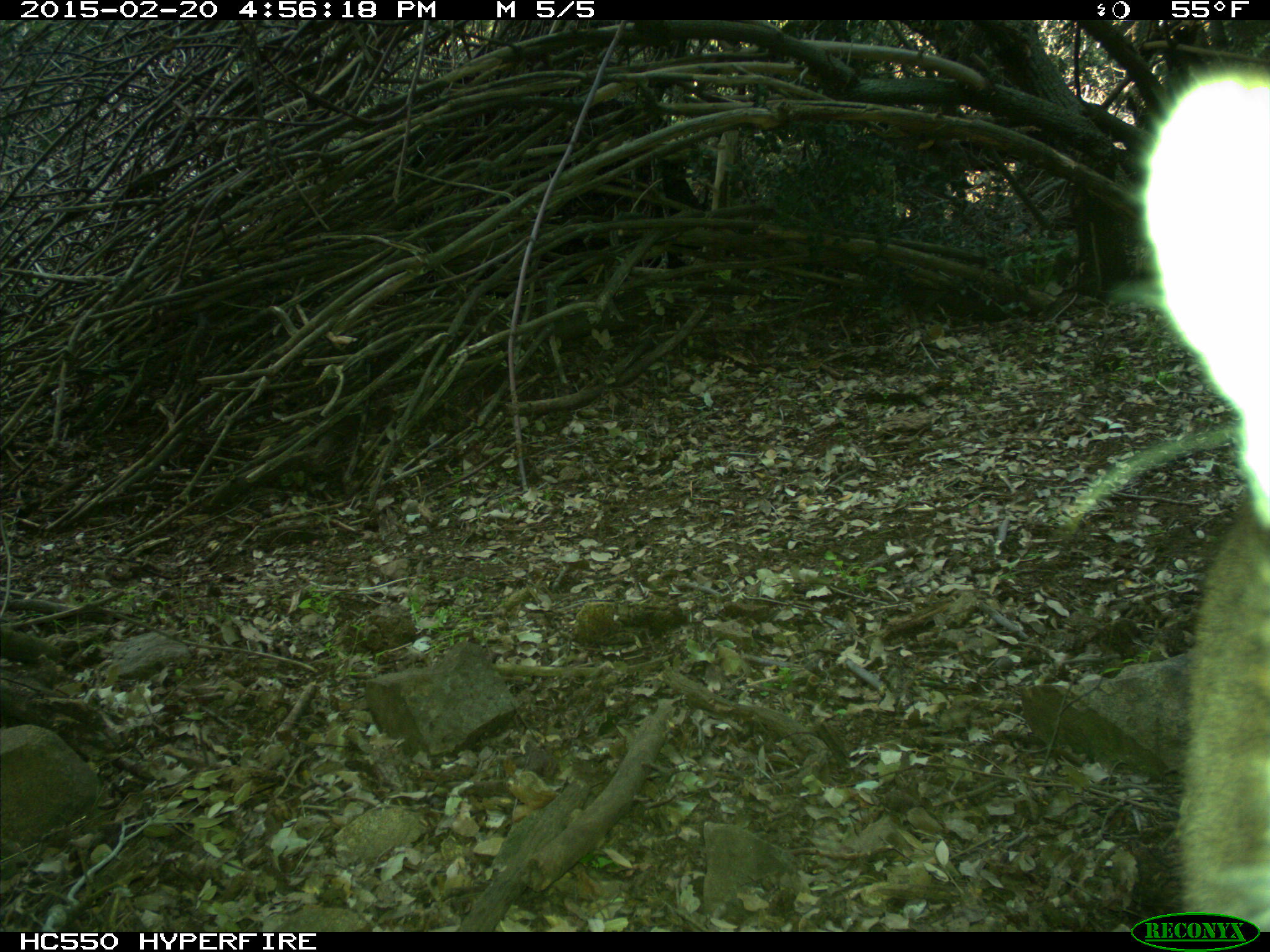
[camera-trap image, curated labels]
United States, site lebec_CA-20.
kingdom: Animalia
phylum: Chordata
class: Mammalia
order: Carnivora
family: Felidae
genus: Puma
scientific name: Puma concolor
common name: mountain lion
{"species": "Puma concolor (mountain lion)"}